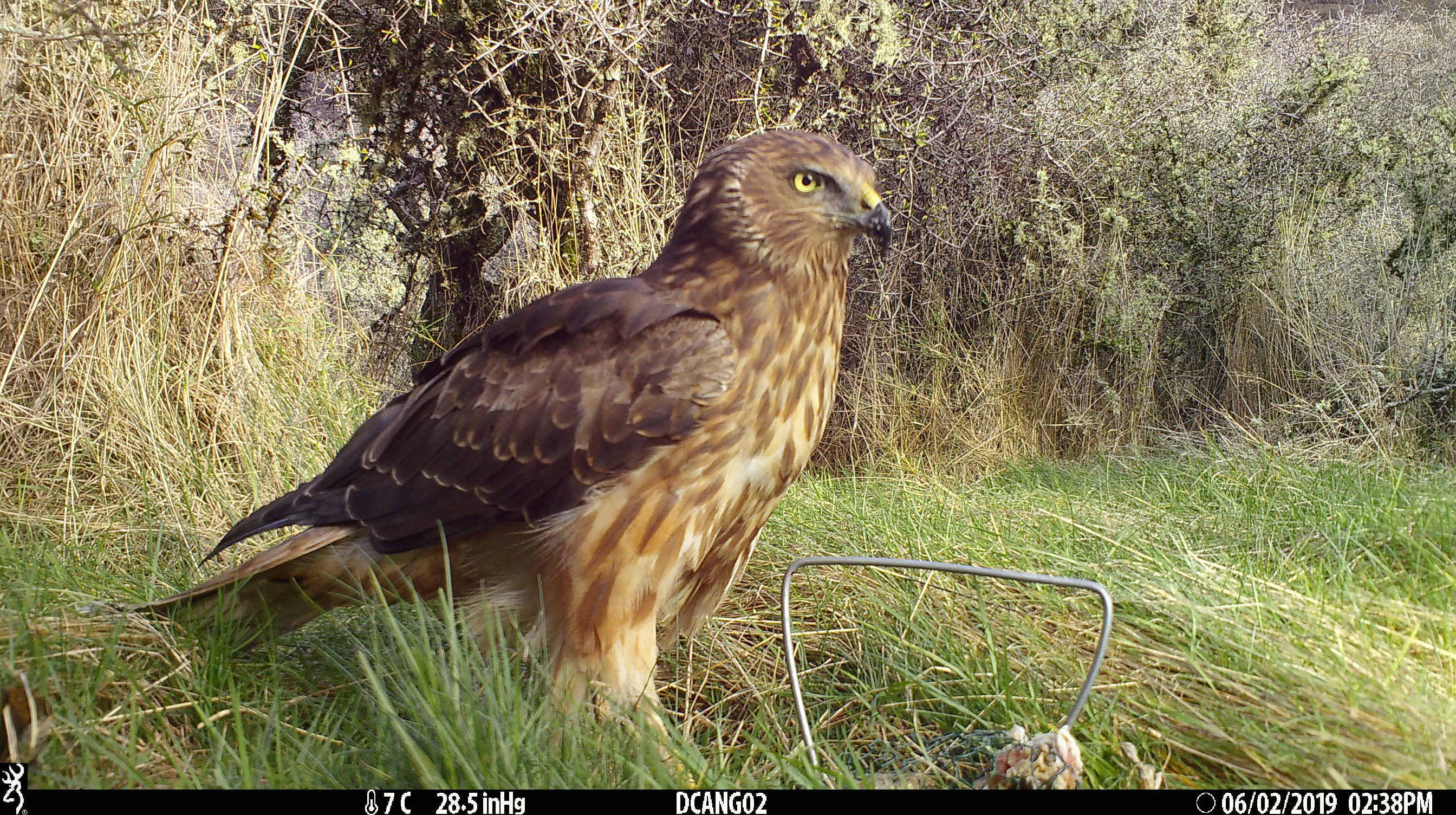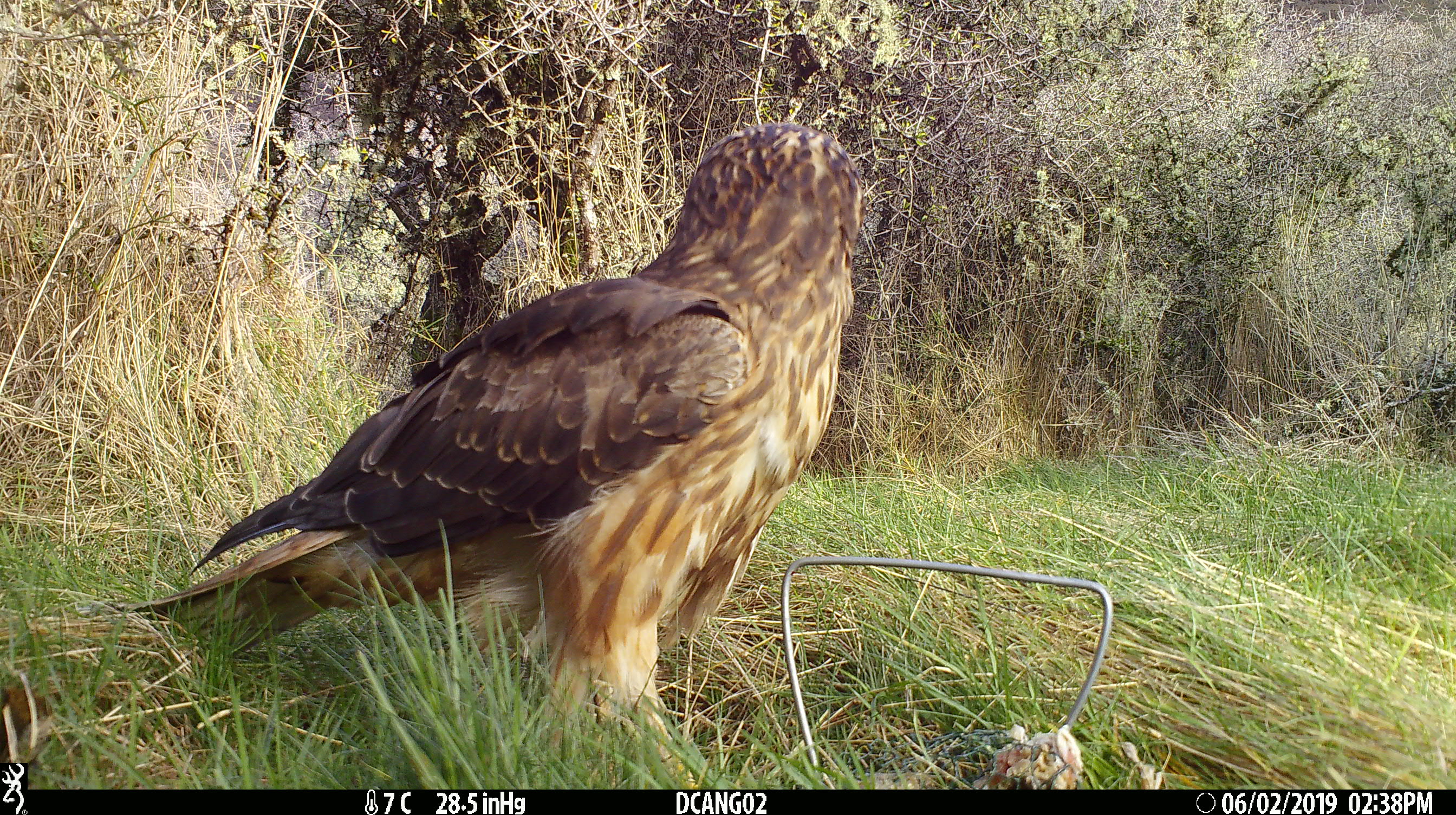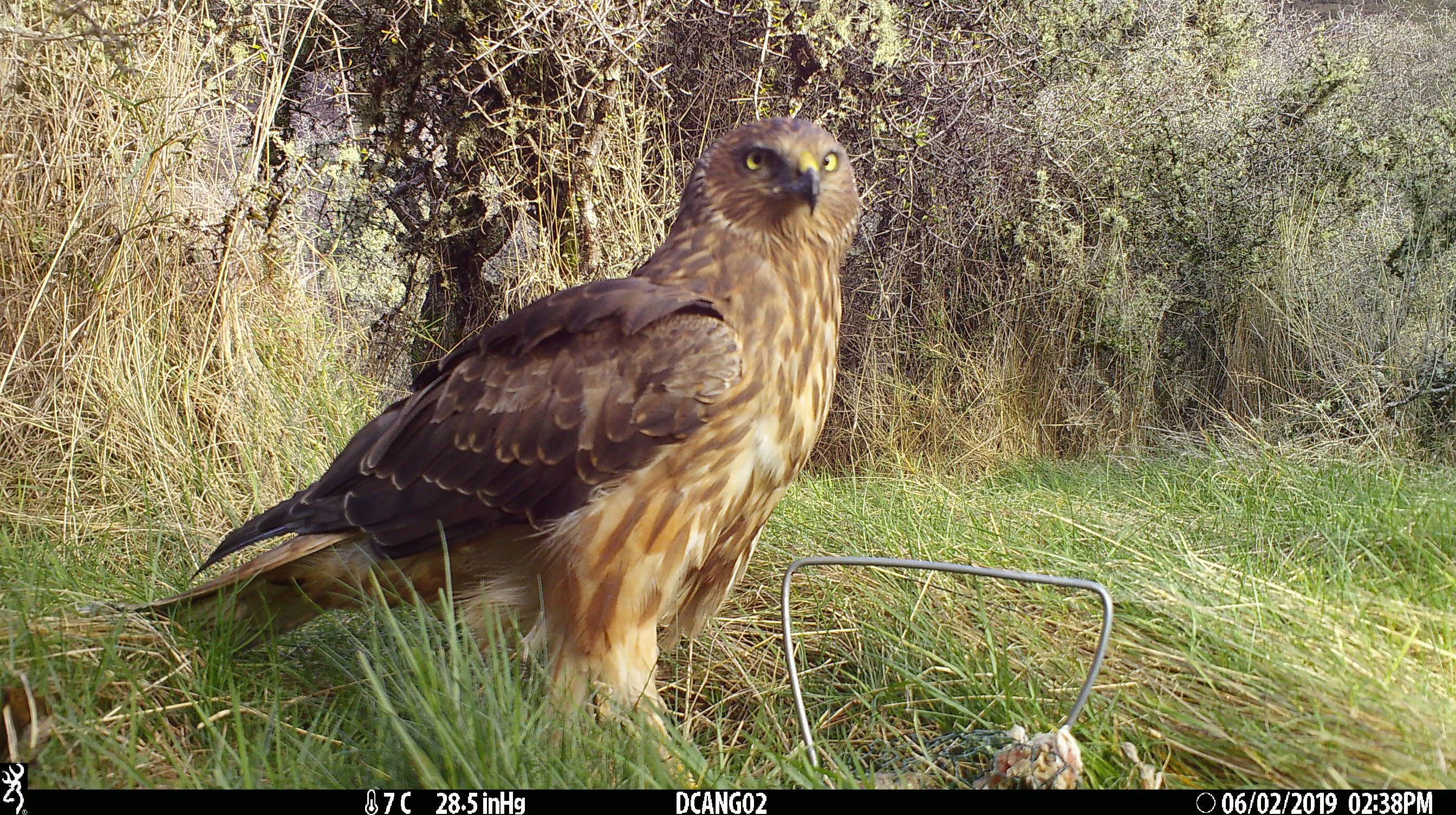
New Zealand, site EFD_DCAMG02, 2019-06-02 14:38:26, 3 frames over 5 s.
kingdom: Animalia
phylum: Chordata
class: Aves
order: Accipitriformes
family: Accipitridae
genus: Circus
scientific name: Circus approximans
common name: swamp harrier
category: harrier